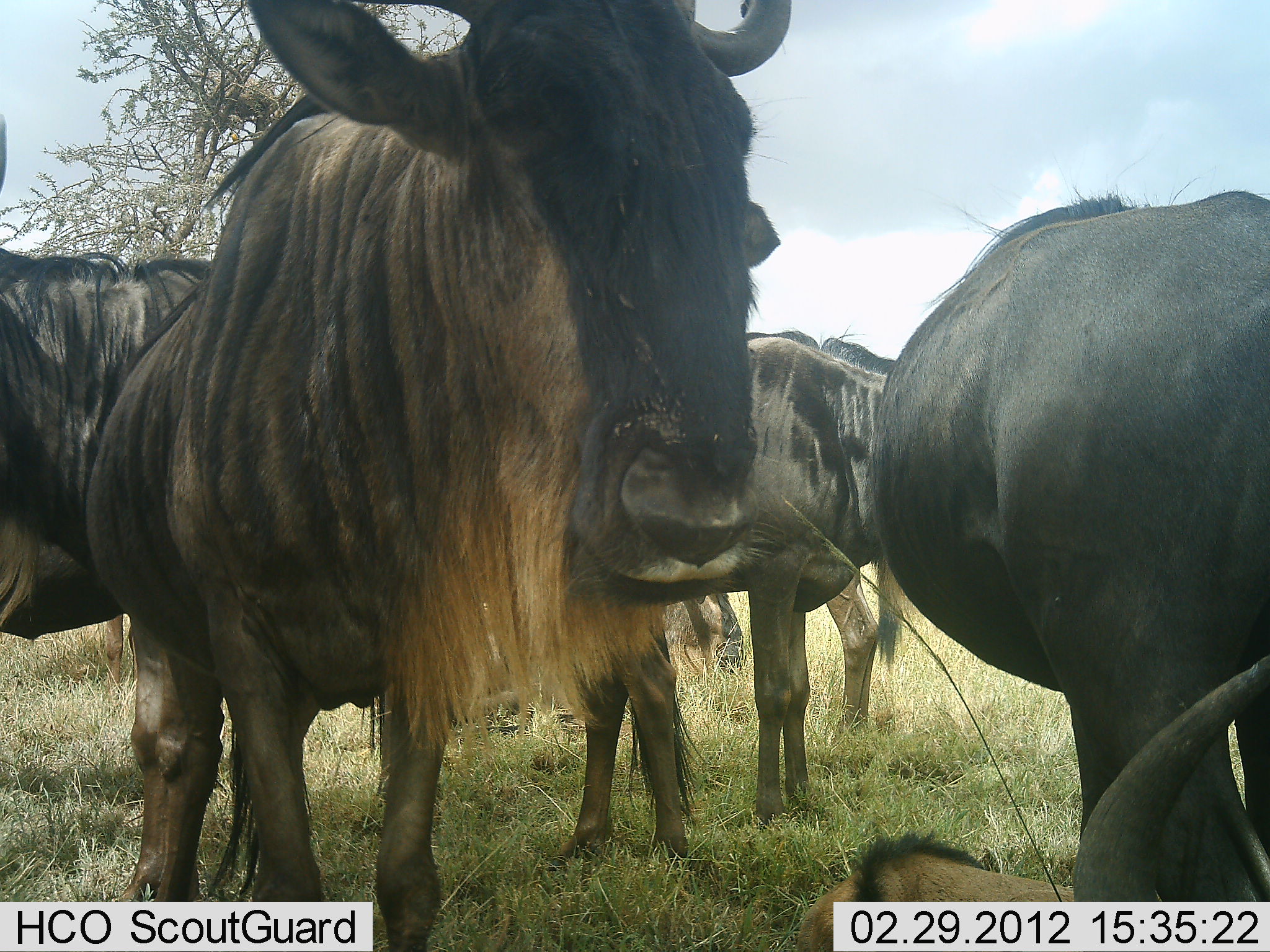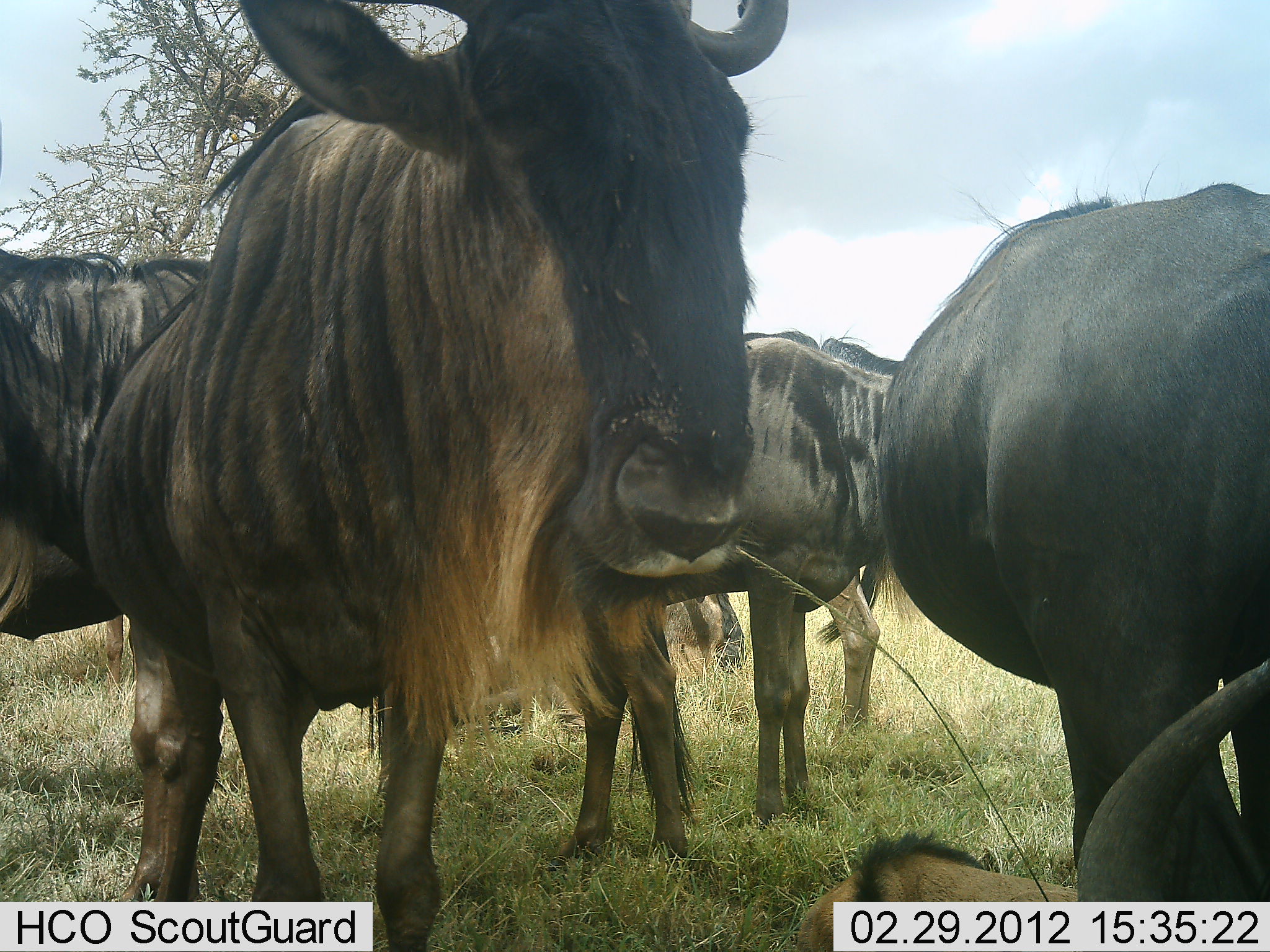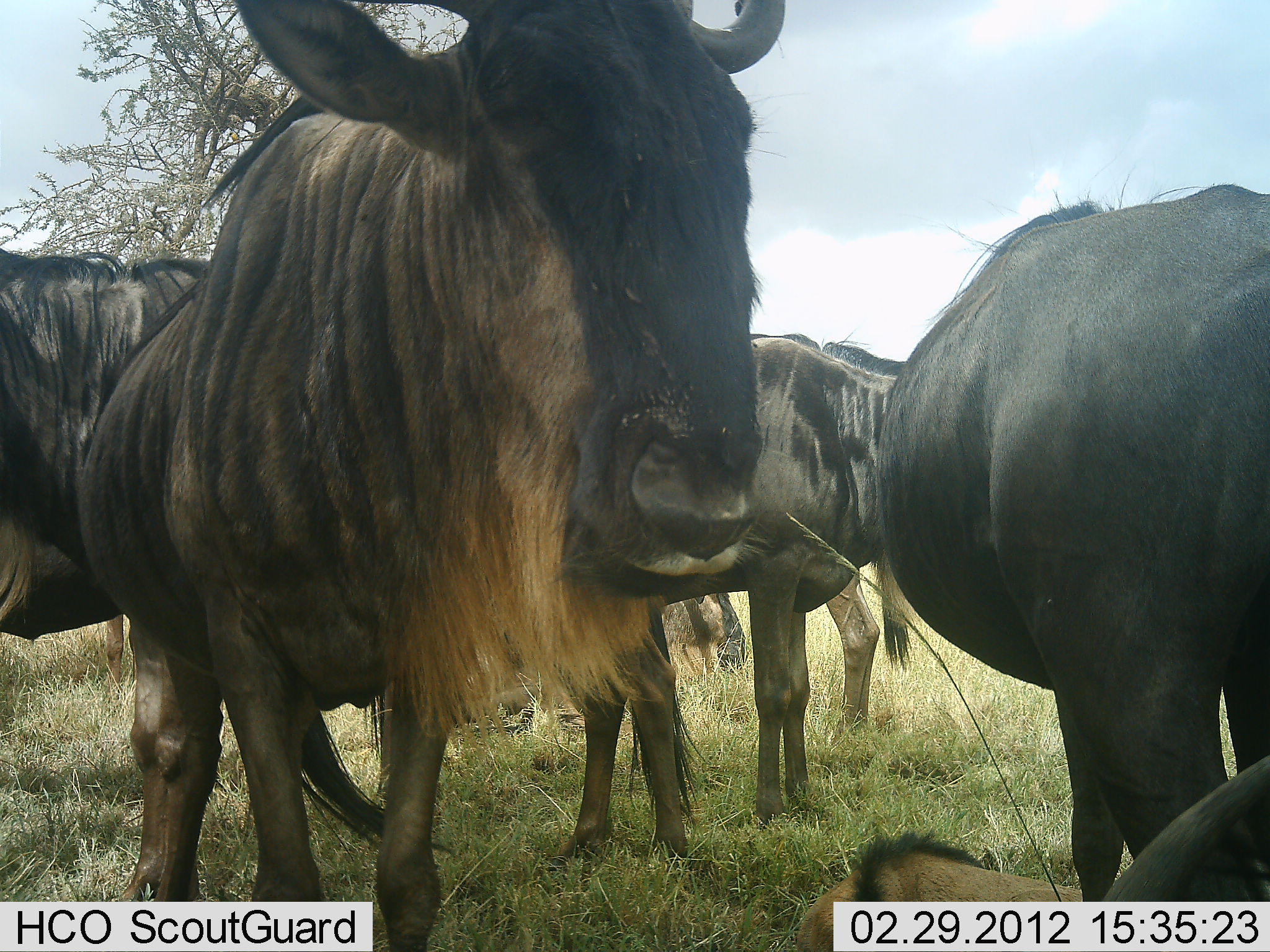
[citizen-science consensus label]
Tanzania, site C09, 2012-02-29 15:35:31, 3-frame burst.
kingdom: Animalia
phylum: Chordata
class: Mammalia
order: Artiodactyla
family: Bovidae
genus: Connochaetes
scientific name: Connochaetes taurinus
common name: blue wildebeest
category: wildebeest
Wildebeest (blue wildebeest) (Connochaetes taurinus), count 6. Behavior (volunteer vote fractions): standing 85%, resting 65%, moving 0%, interacting 0%. Young present (vote fraction): 5%. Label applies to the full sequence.